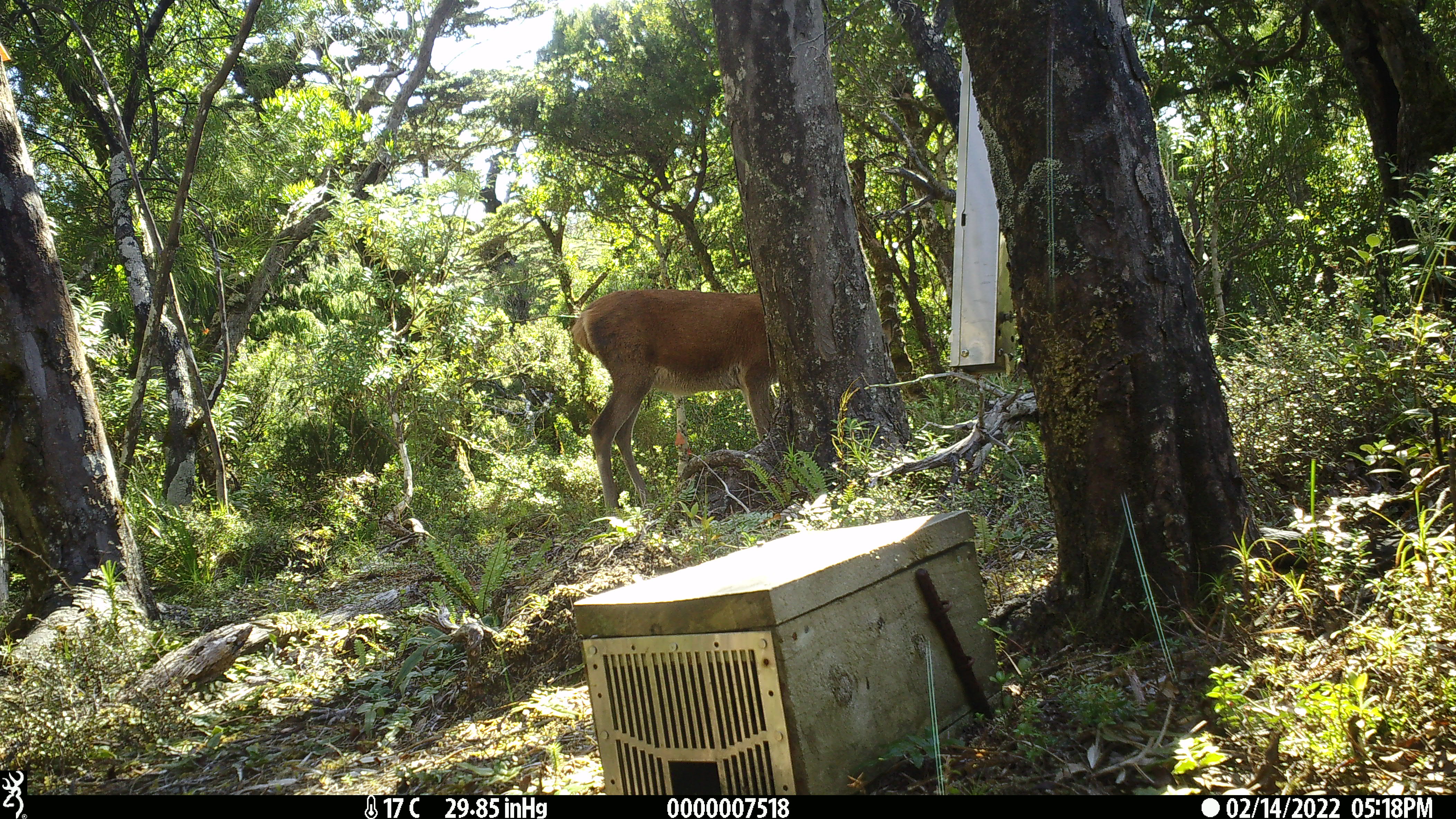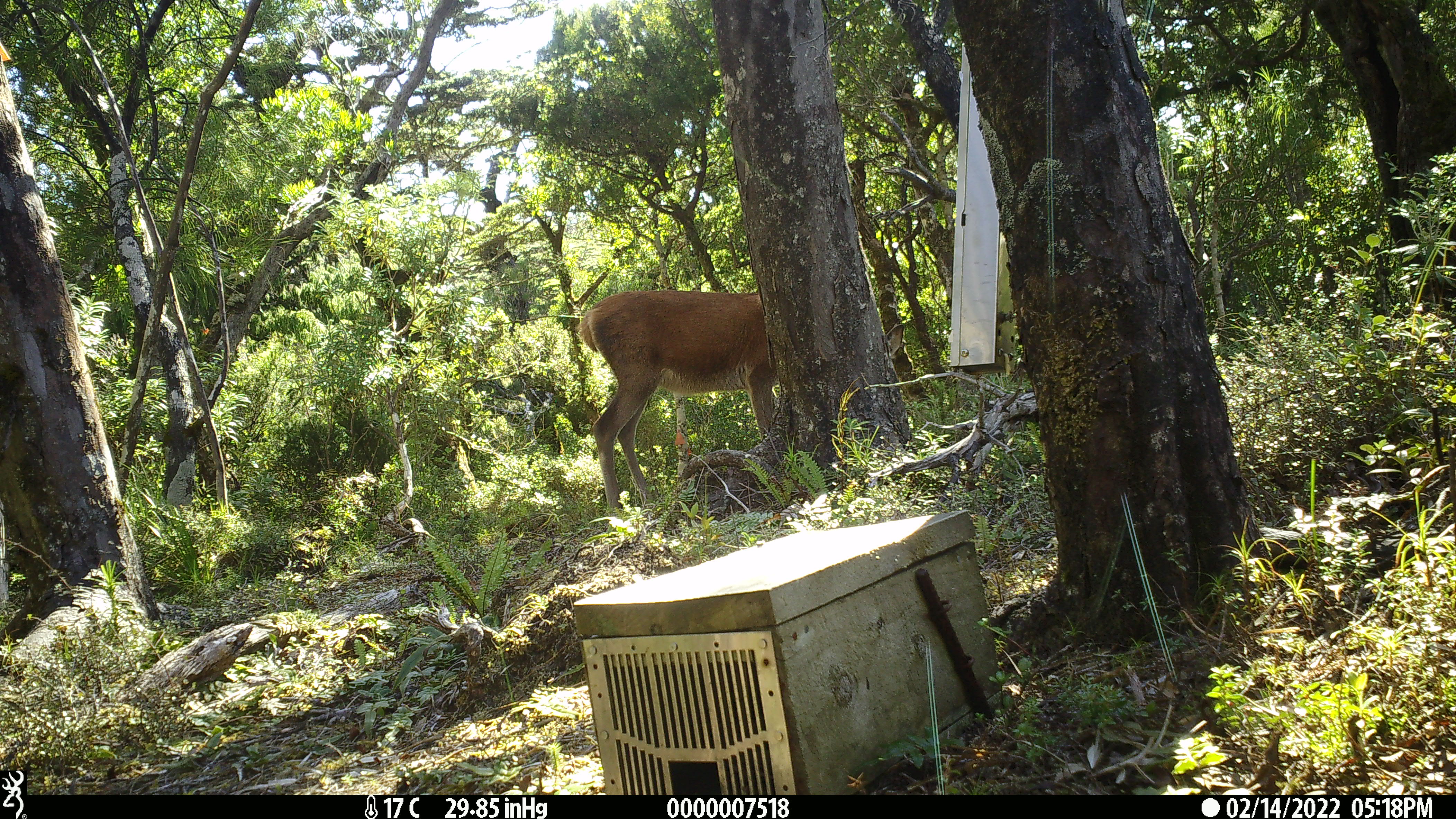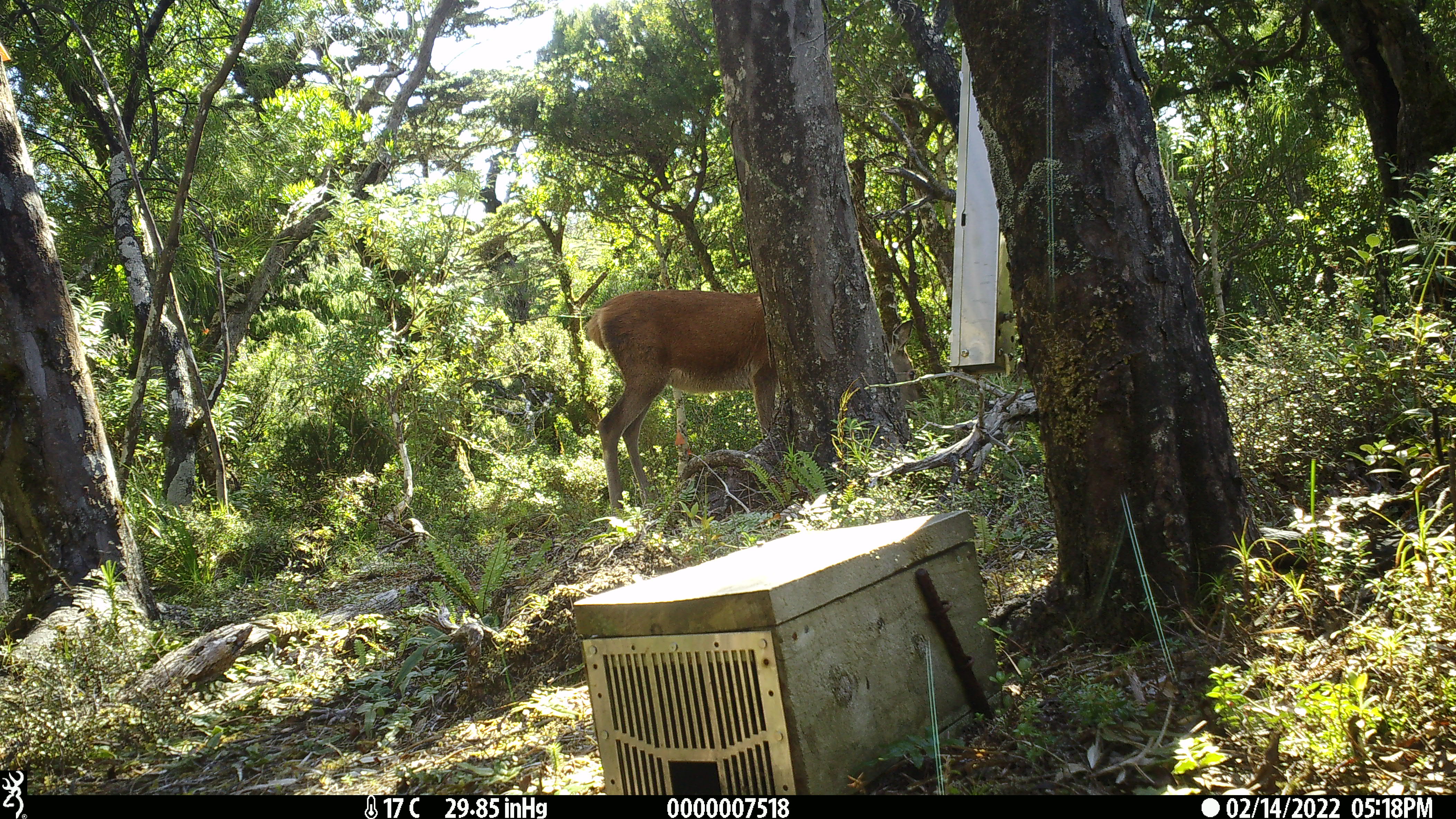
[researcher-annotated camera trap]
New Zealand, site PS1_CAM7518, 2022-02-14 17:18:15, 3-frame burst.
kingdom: Animalia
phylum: Chordata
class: Mammalia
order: Artiodactyla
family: Cervidae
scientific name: Cervidae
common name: deer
Deer (Cervidae).